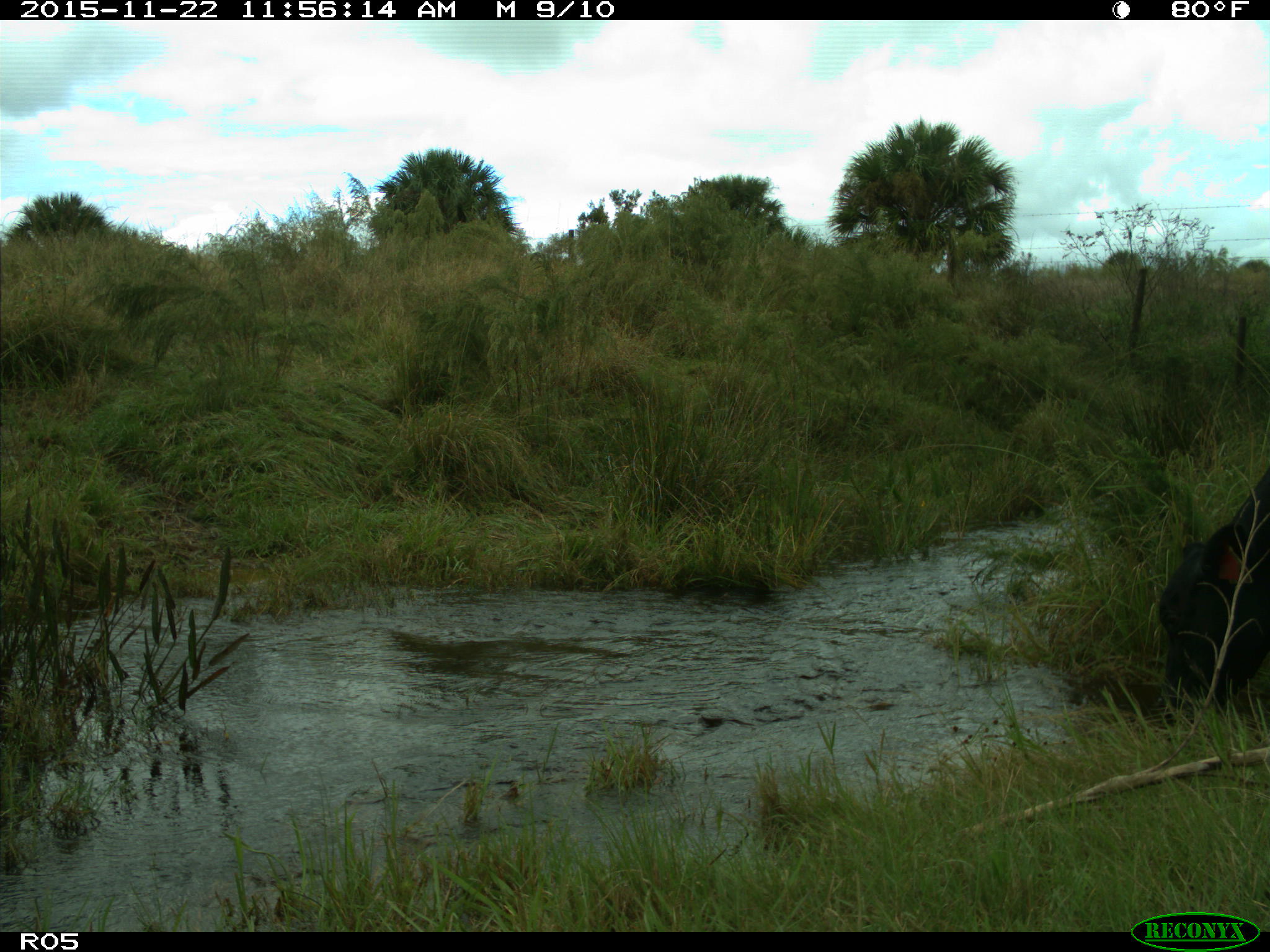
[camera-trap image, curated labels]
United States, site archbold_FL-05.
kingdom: Animalia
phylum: Chordata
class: Mammalia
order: Artiodactyla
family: Bovidae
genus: Bos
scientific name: Bos taurus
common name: domestic cow